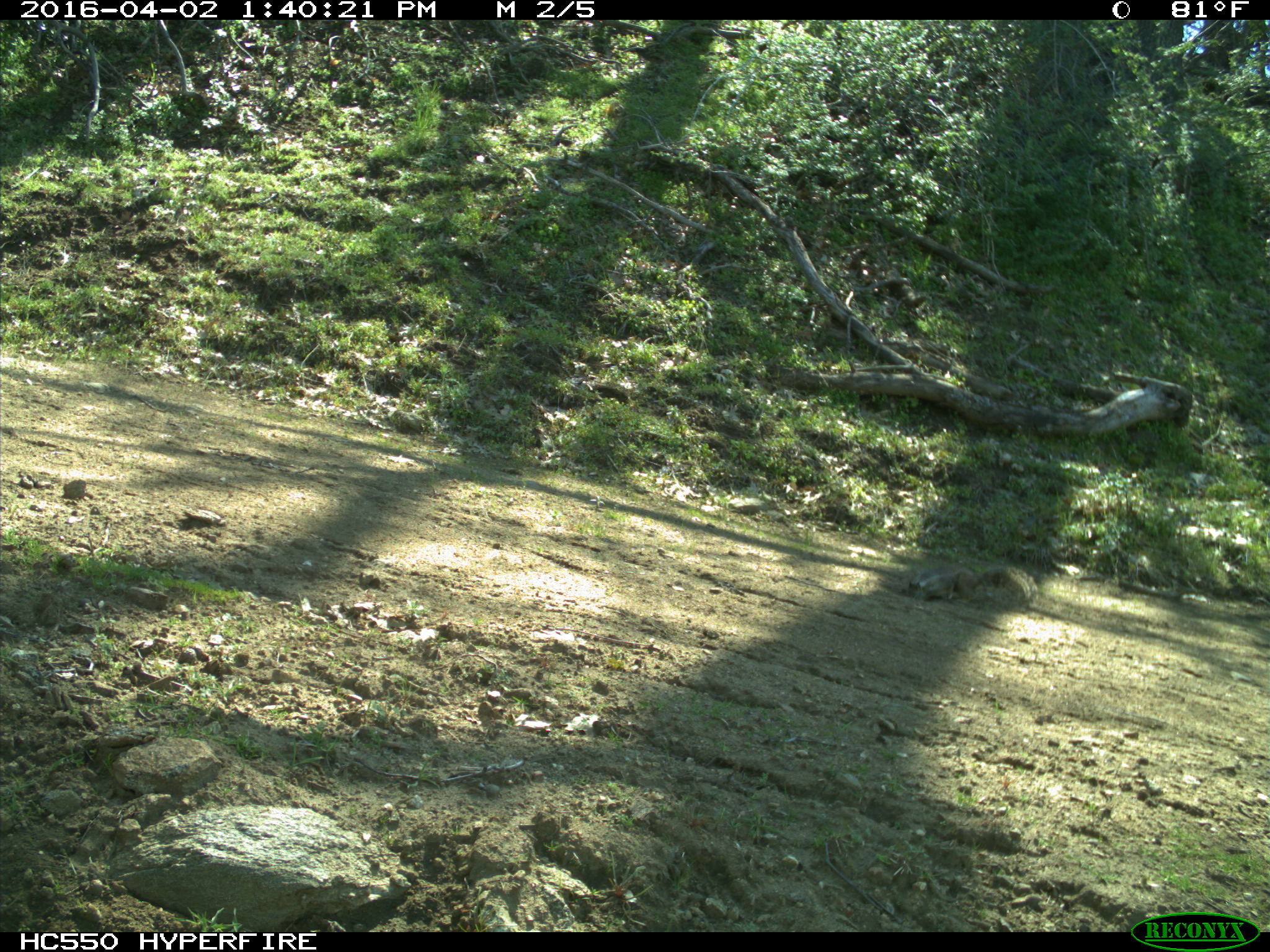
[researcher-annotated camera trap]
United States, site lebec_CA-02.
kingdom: Animalia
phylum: Chordata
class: Mammalia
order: Rodentia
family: Sciuridae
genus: Otospermophilus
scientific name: Otospermophilus beecheyi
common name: california ground squirrel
Otospermophilus beecheyi (california ground squirrel).